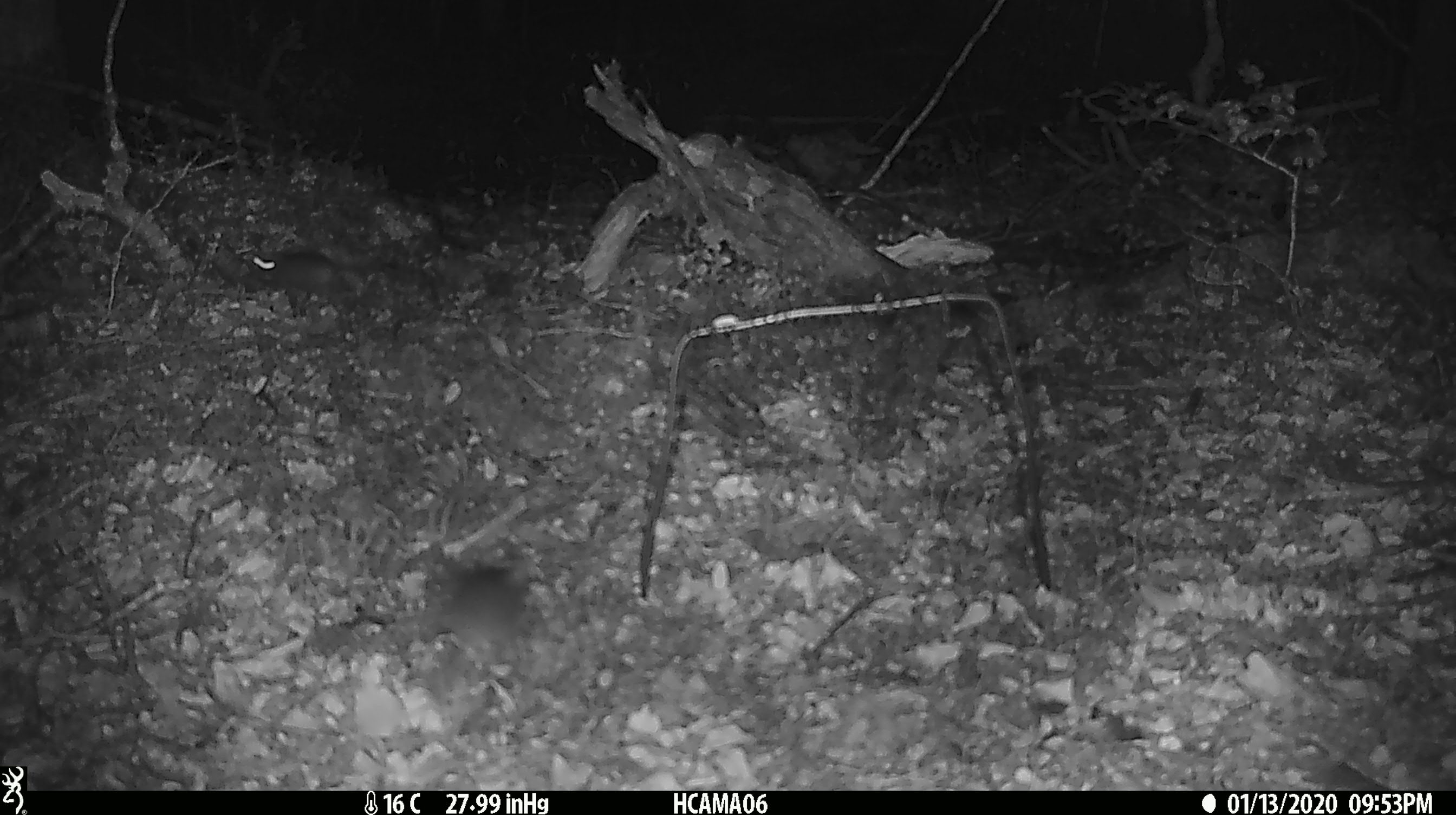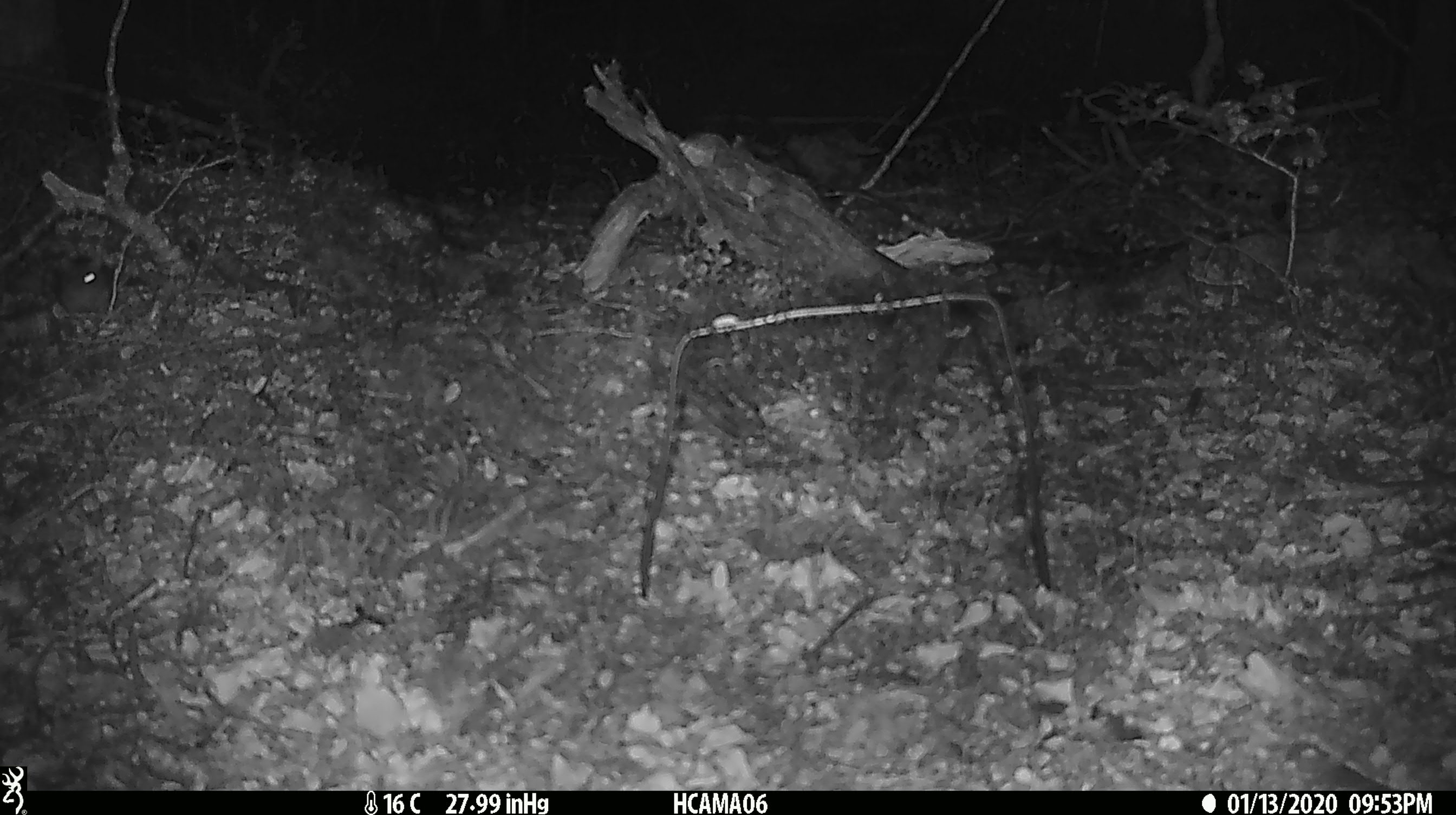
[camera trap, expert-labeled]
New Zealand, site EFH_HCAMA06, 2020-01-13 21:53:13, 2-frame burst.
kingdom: Animalia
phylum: Chordata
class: Mammalia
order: Rodentia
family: Muridae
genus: Mus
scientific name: Mus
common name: mouse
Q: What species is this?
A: Mouse (Mus).